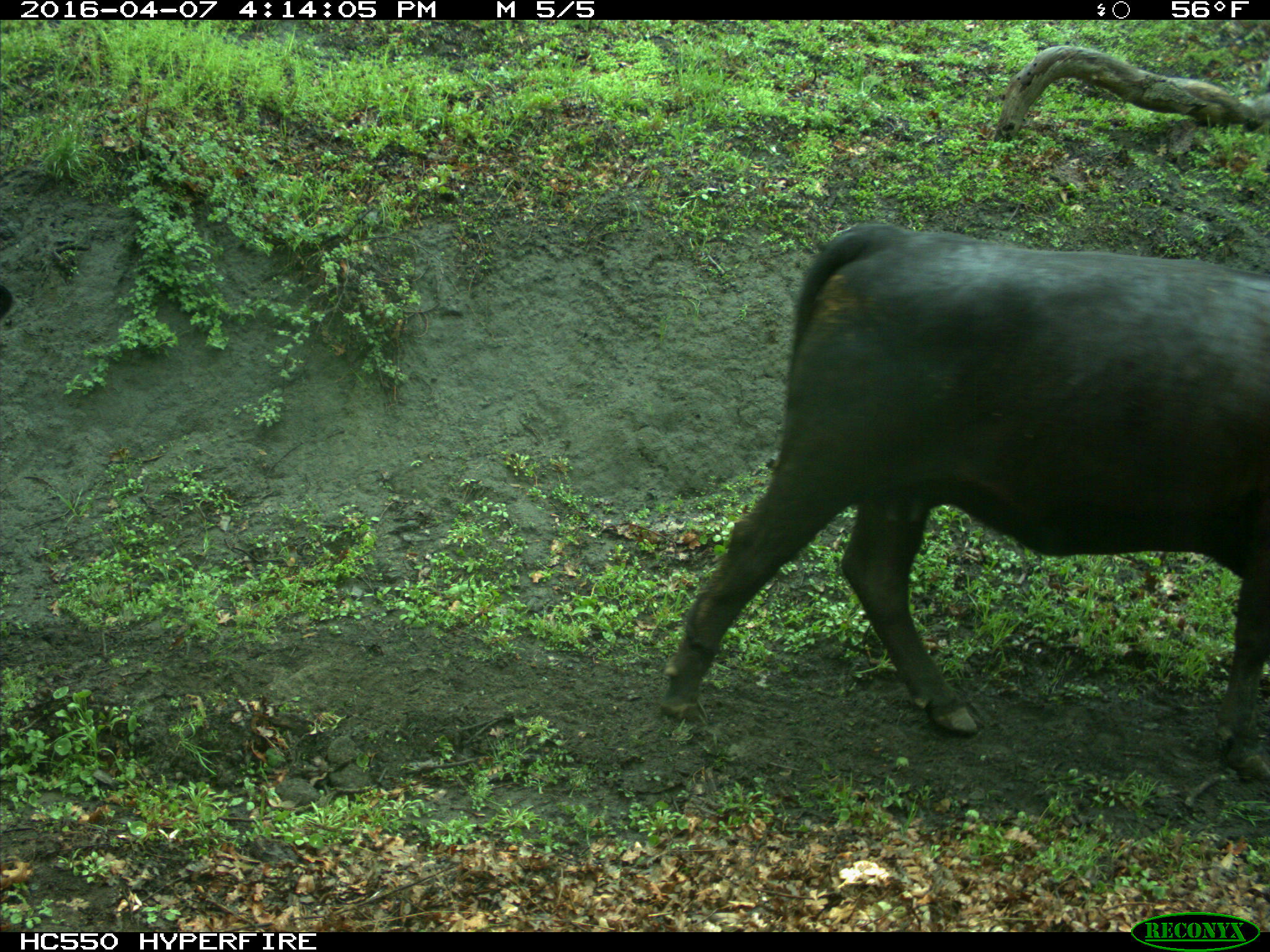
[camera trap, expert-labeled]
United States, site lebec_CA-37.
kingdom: Animalia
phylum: Chordata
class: Mammalia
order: Artiodactyla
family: Bovidae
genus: Bos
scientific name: Bos taurus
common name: domestic cow